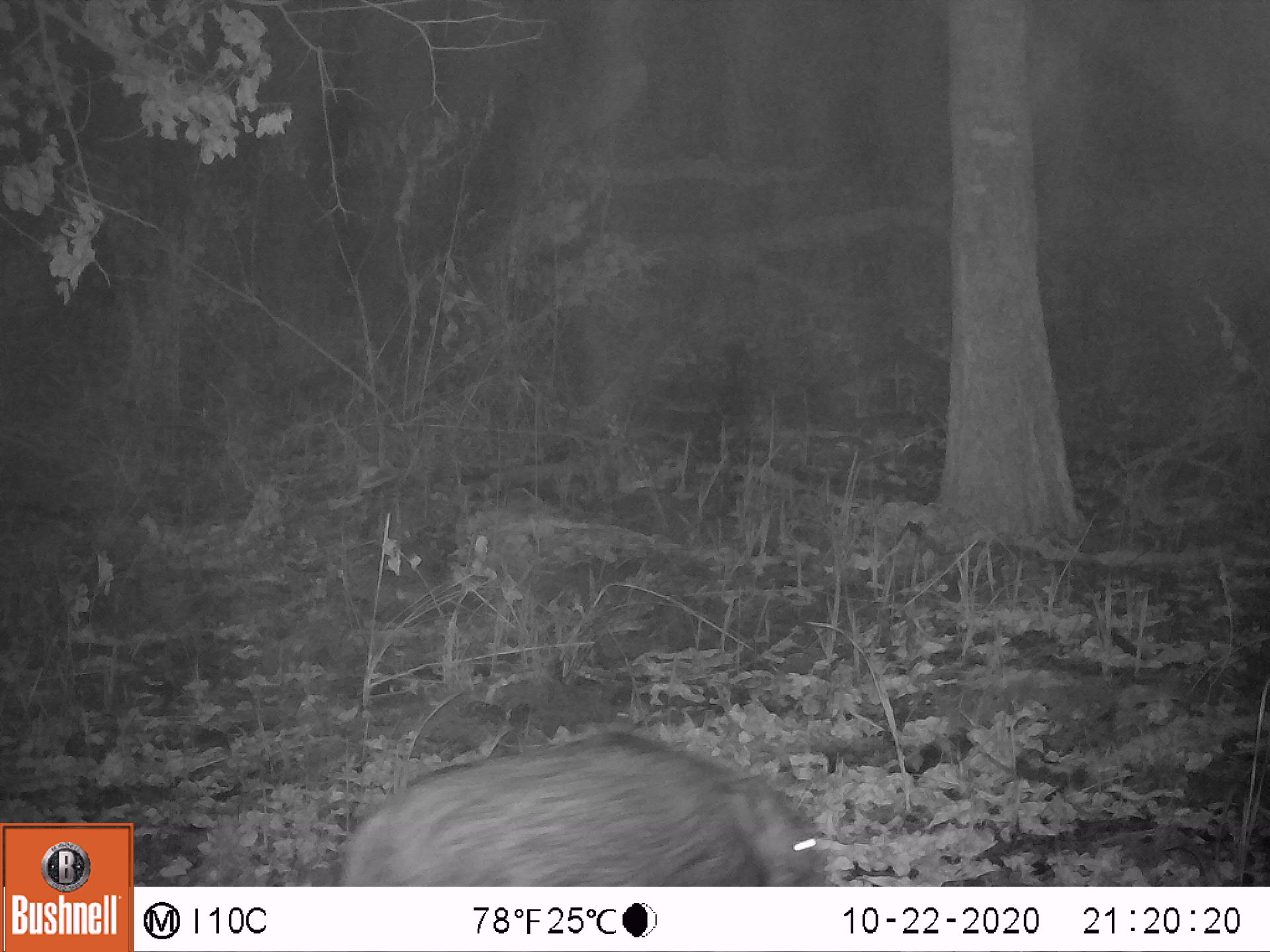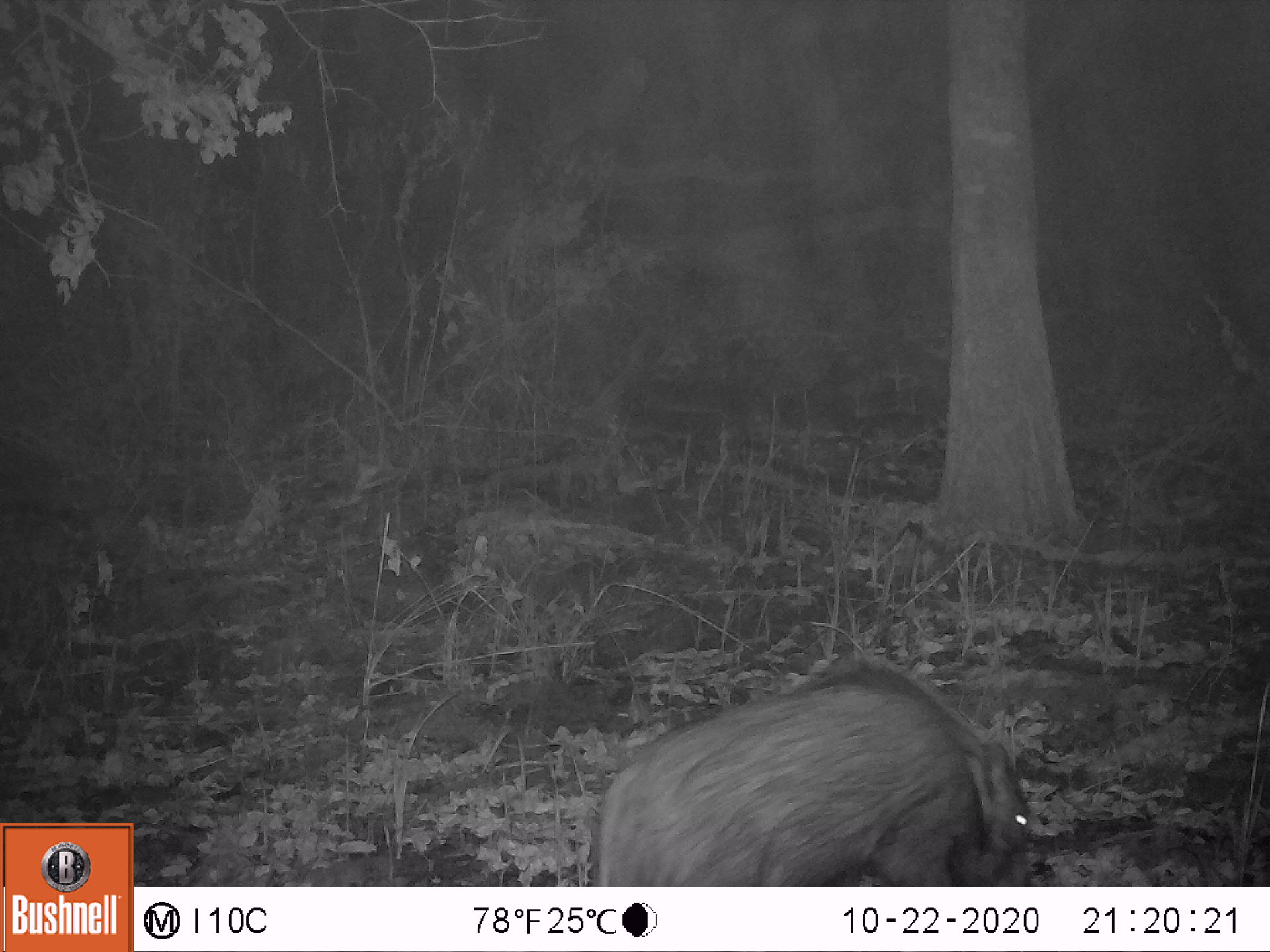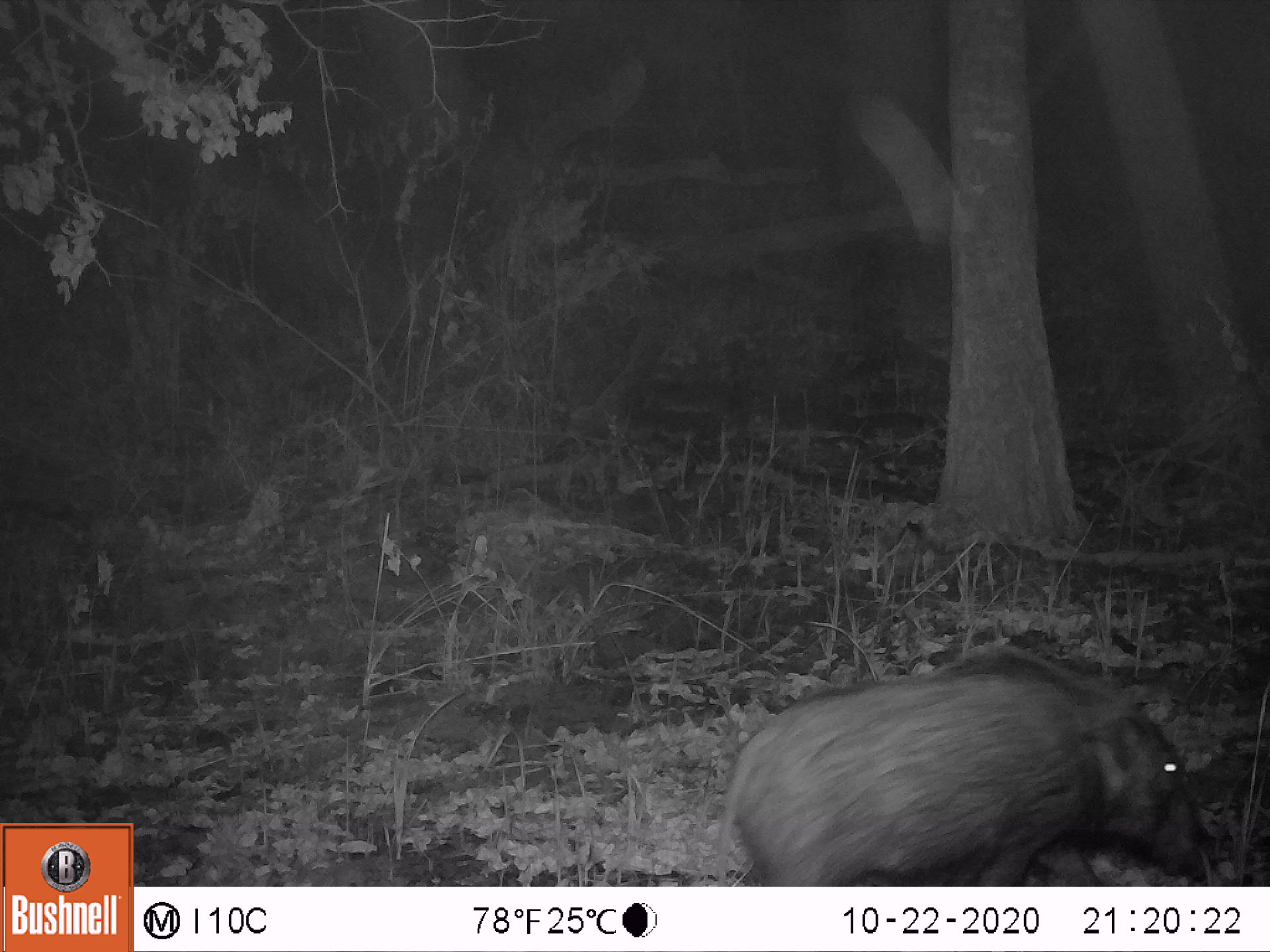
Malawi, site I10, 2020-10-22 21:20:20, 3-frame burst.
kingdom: Animalia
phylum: Chordata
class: Mammalia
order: Artiodactyla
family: Suidae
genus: Potamochoerus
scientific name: Potamochoerus larvatus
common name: bushpig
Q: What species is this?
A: Bushpig (Potamochoerus larvatus).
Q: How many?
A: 1.